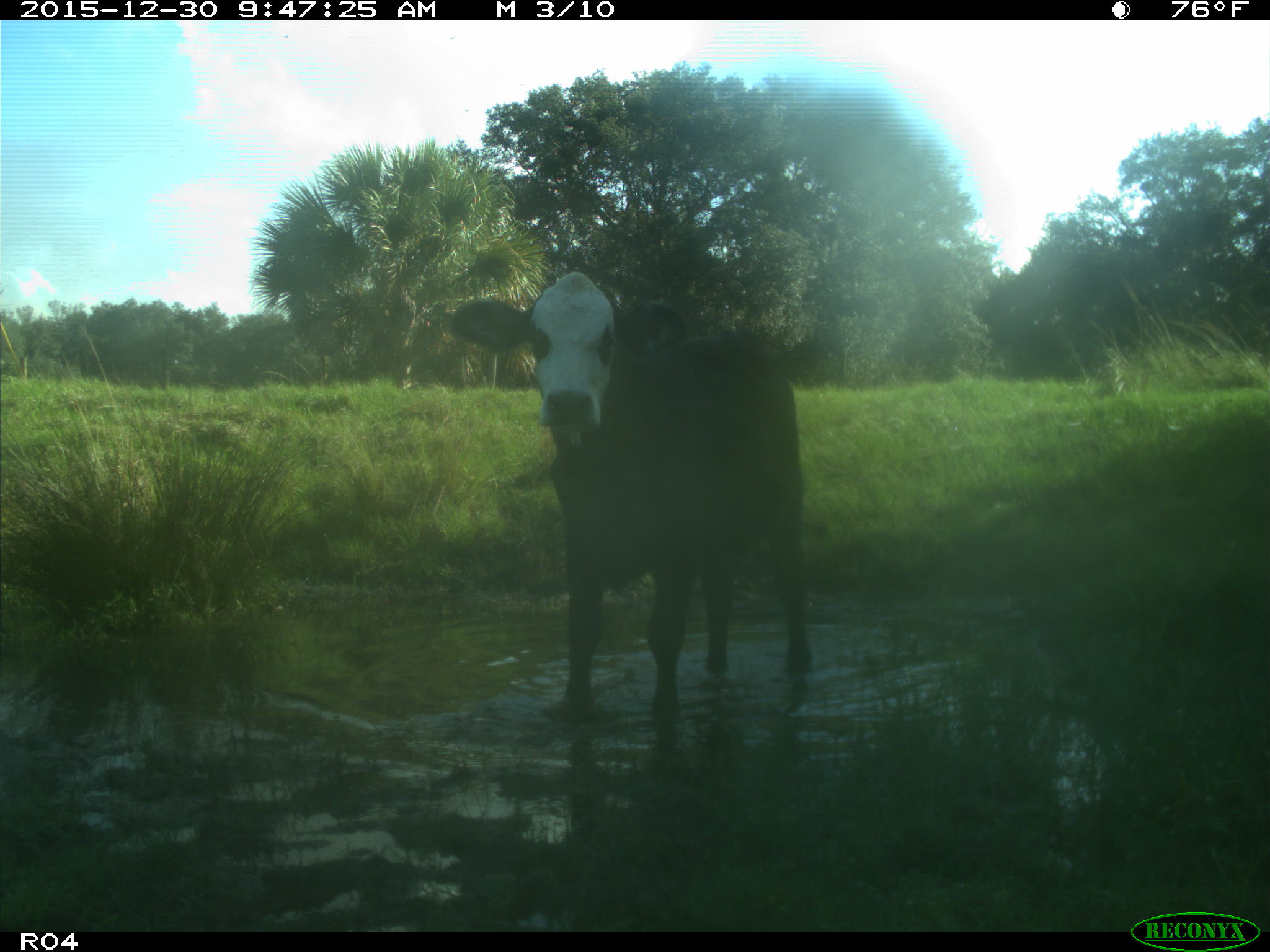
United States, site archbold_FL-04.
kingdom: Animalia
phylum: Chordata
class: Mammalia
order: Artiodactyla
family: Bovidae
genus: Bos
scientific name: Bos taurus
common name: domestic cow